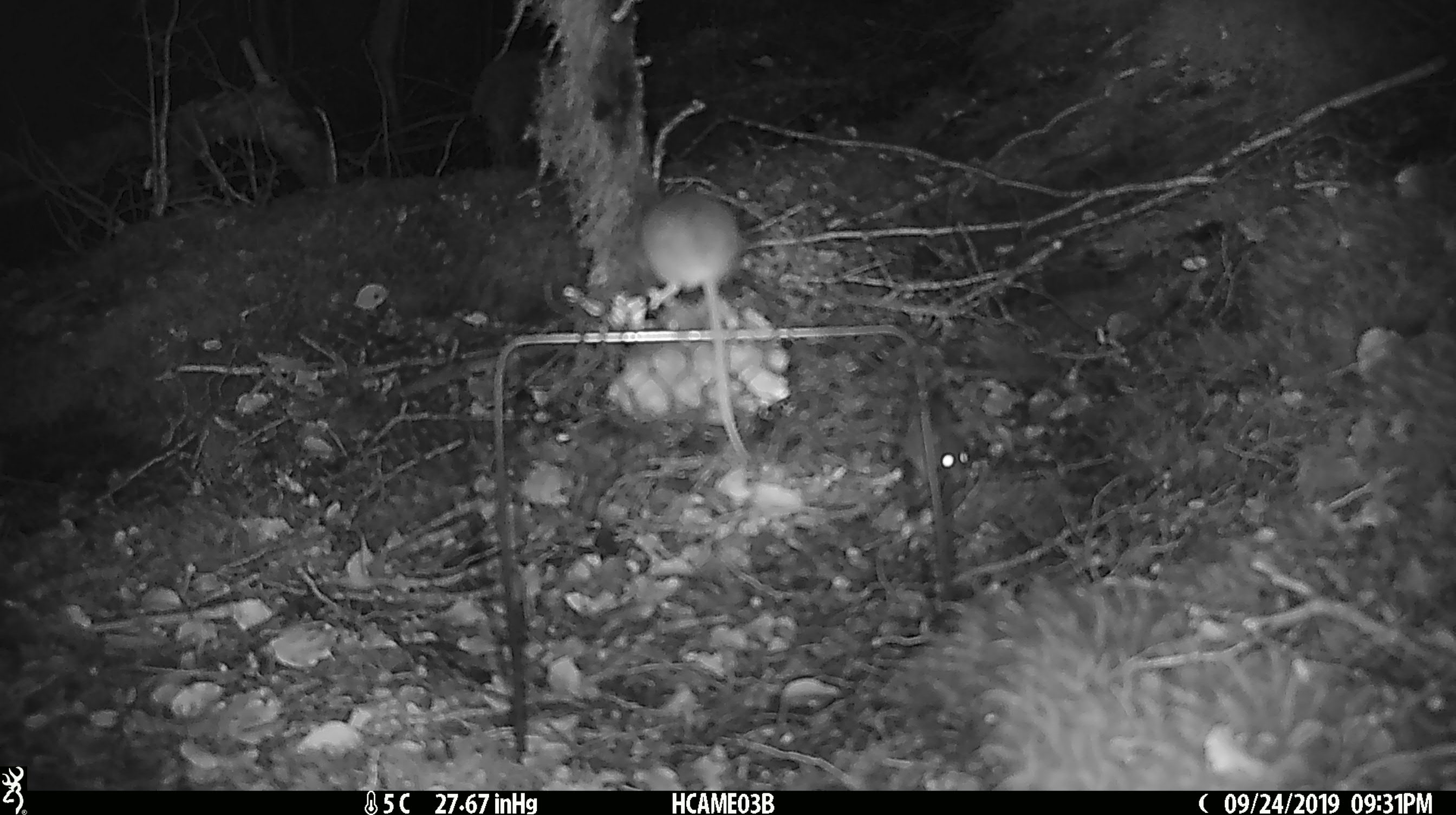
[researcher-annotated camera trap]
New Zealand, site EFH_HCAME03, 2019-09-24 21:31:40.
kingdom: Animalia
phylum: Chordata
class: Mammalia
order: Rodentia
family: Muridae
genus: Mus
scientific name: Mus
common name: mouse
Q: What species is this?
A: Mouse (Mus).